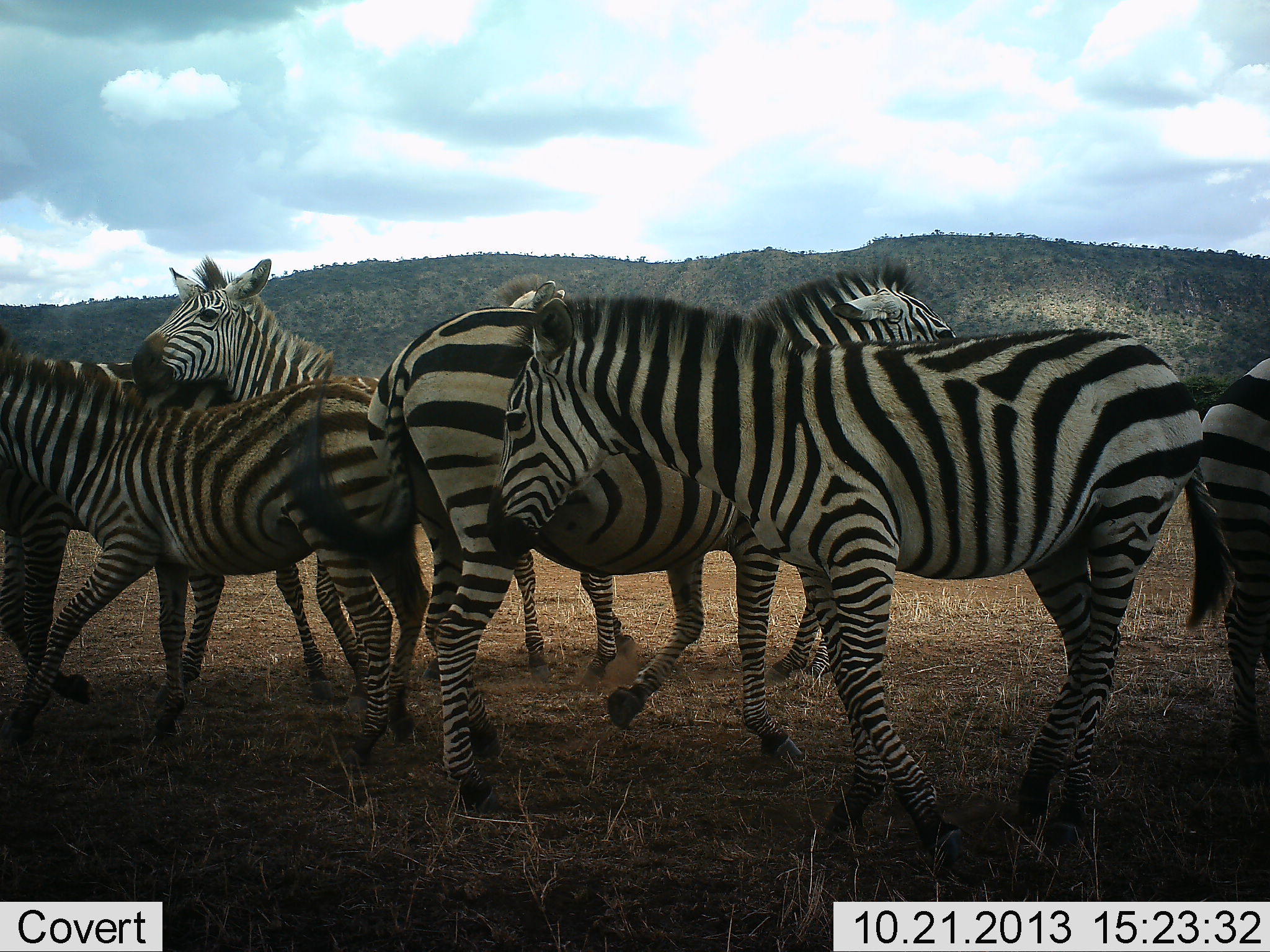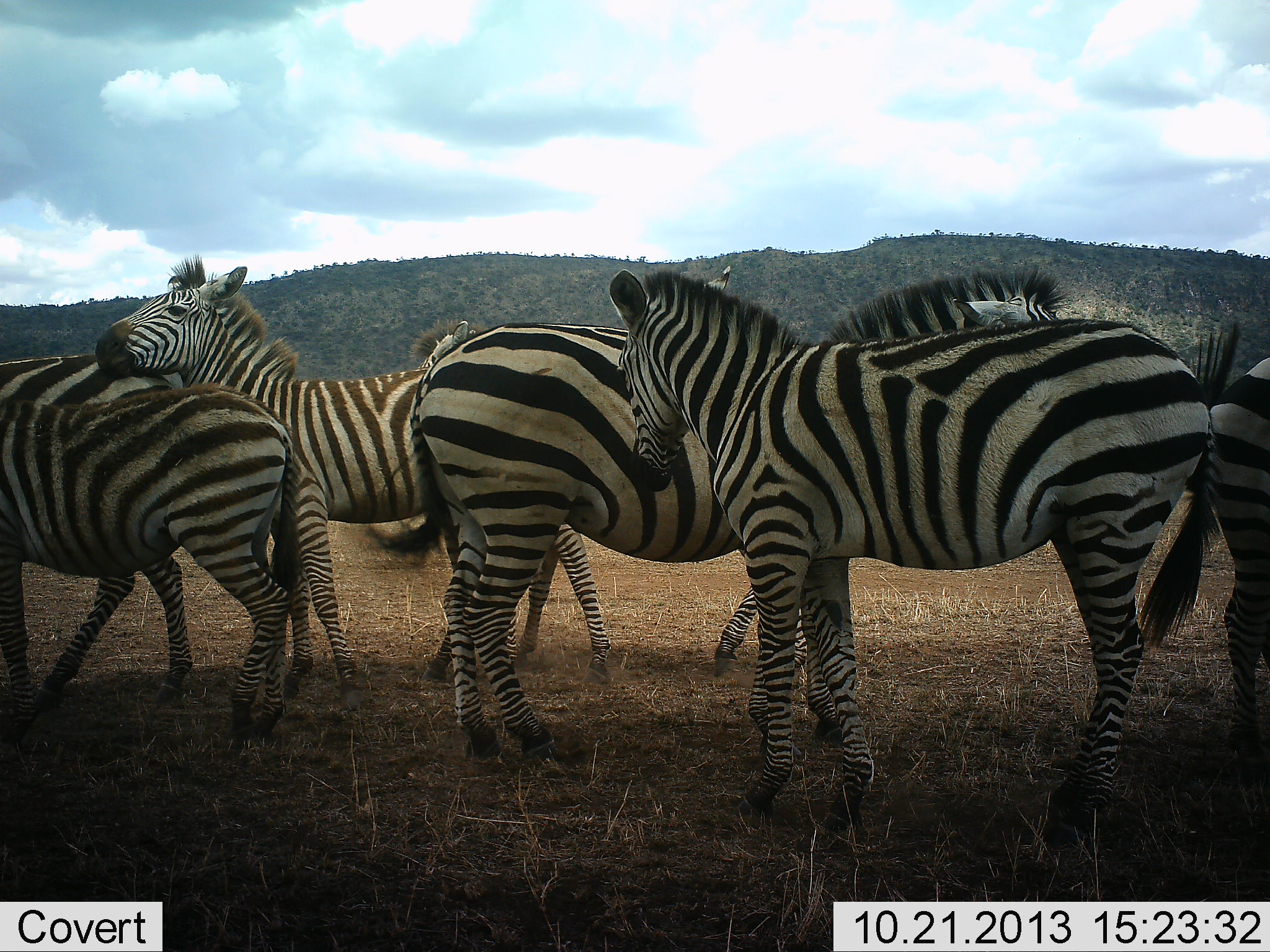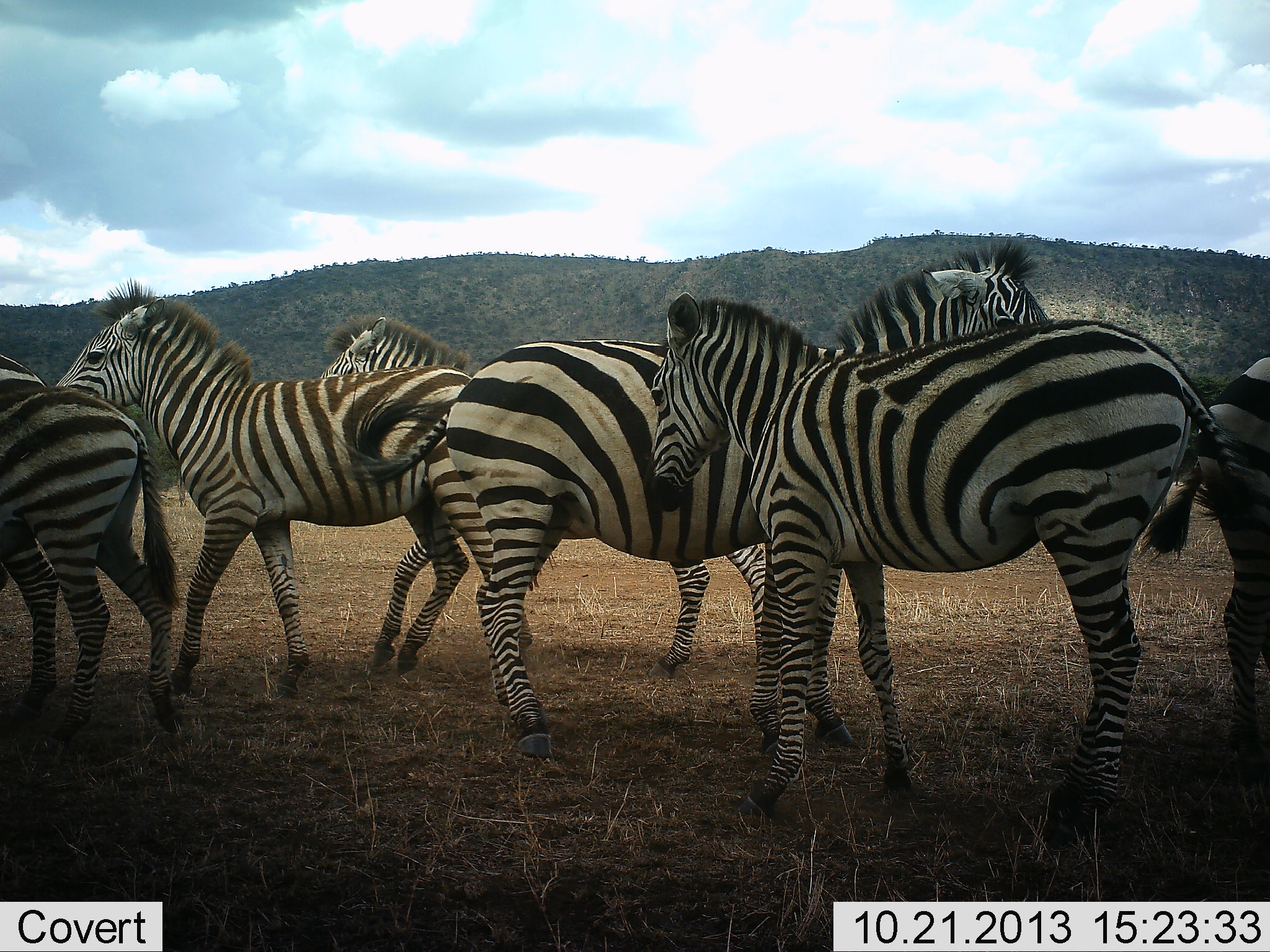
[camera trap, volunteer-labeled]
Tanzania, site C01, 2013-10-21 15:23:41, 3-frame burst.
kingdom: Animalia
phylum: Chordata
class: Mammalia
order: Perissodactyla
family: Equidae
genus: Equus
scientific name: Equus quagga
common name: plains zebra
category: zebra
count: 7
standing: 70%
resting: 20%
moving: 40%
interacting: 50%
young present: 0%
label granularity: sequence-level